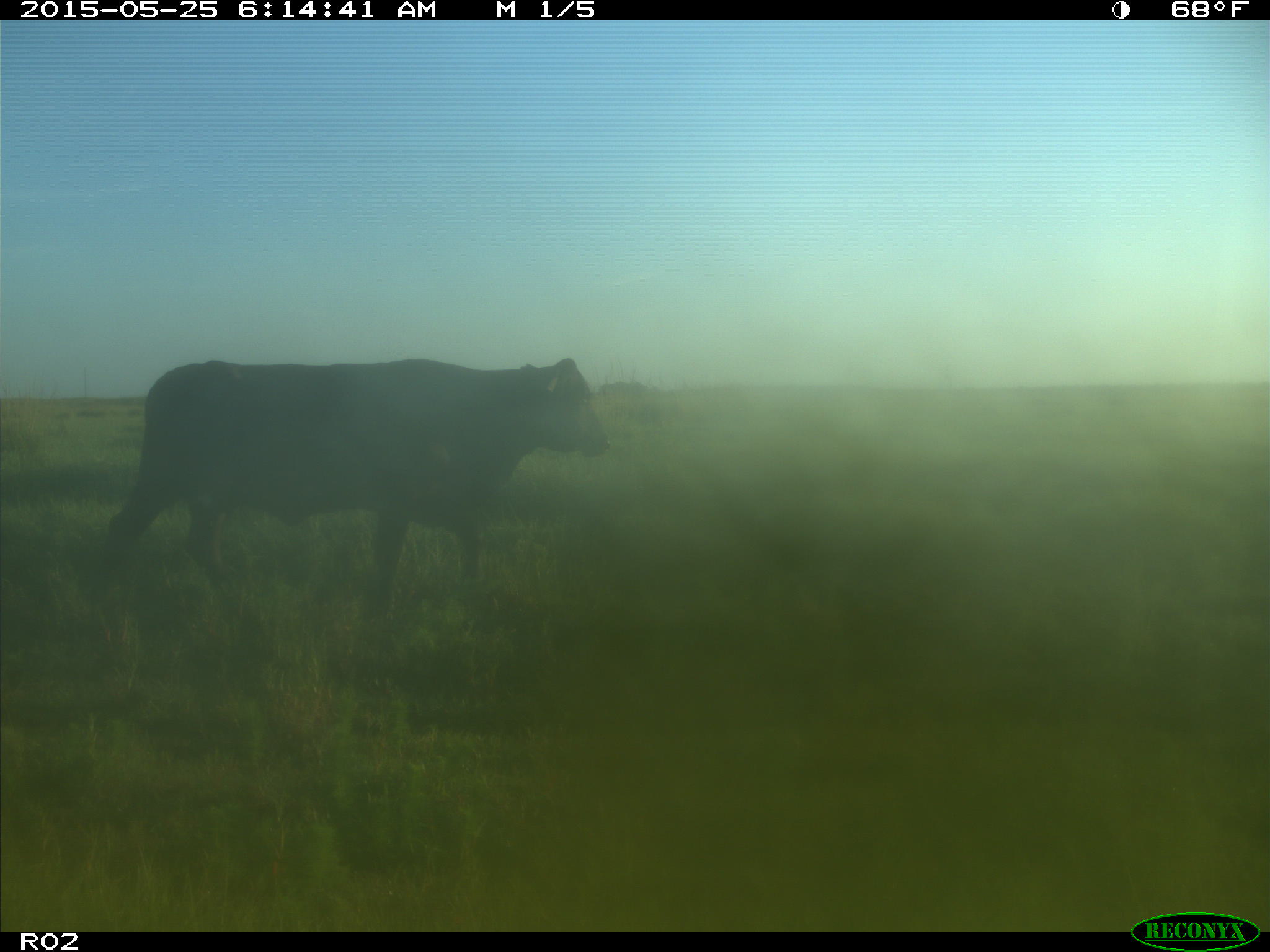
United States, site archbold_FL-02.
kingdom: Animalia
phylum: Chordata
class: Mammalia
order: Artiodactyla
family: Bovidae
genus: Bos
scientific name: Bos taurus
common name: domestic cow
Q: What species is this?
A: Bos taurus (domestic cow).